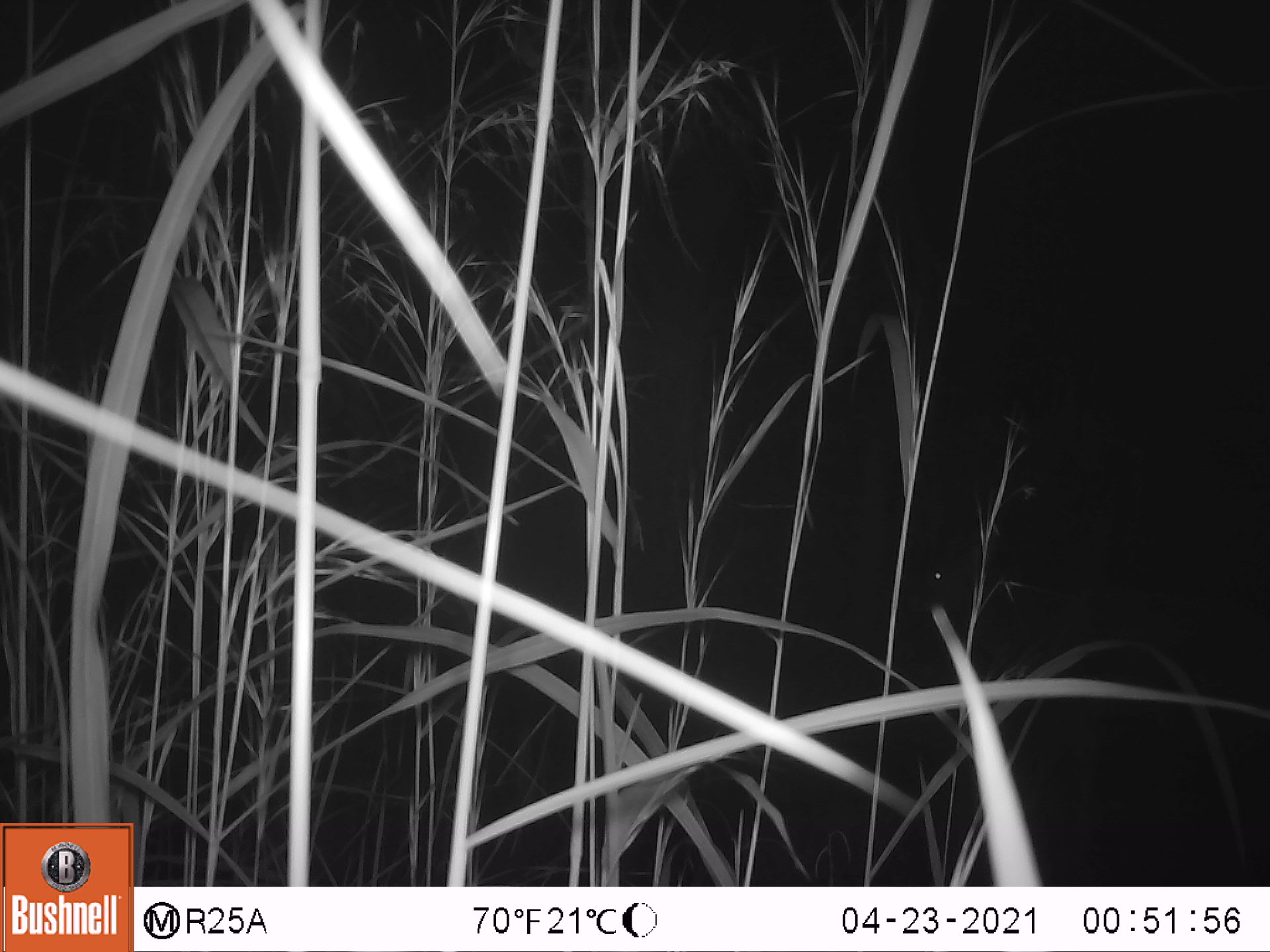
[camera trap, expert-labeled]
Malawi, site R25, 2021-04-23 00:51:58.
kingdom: Animalia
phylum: Chordata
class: Mammalia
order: Artiodactyla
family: Bovidae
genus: Tragelaphus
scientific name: Tragelaphus sylvaticus sylvaticus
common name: cape bushbuck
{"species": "cape bushbuck (Tragelaphus sylvaticus sylvaticus)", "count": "1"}